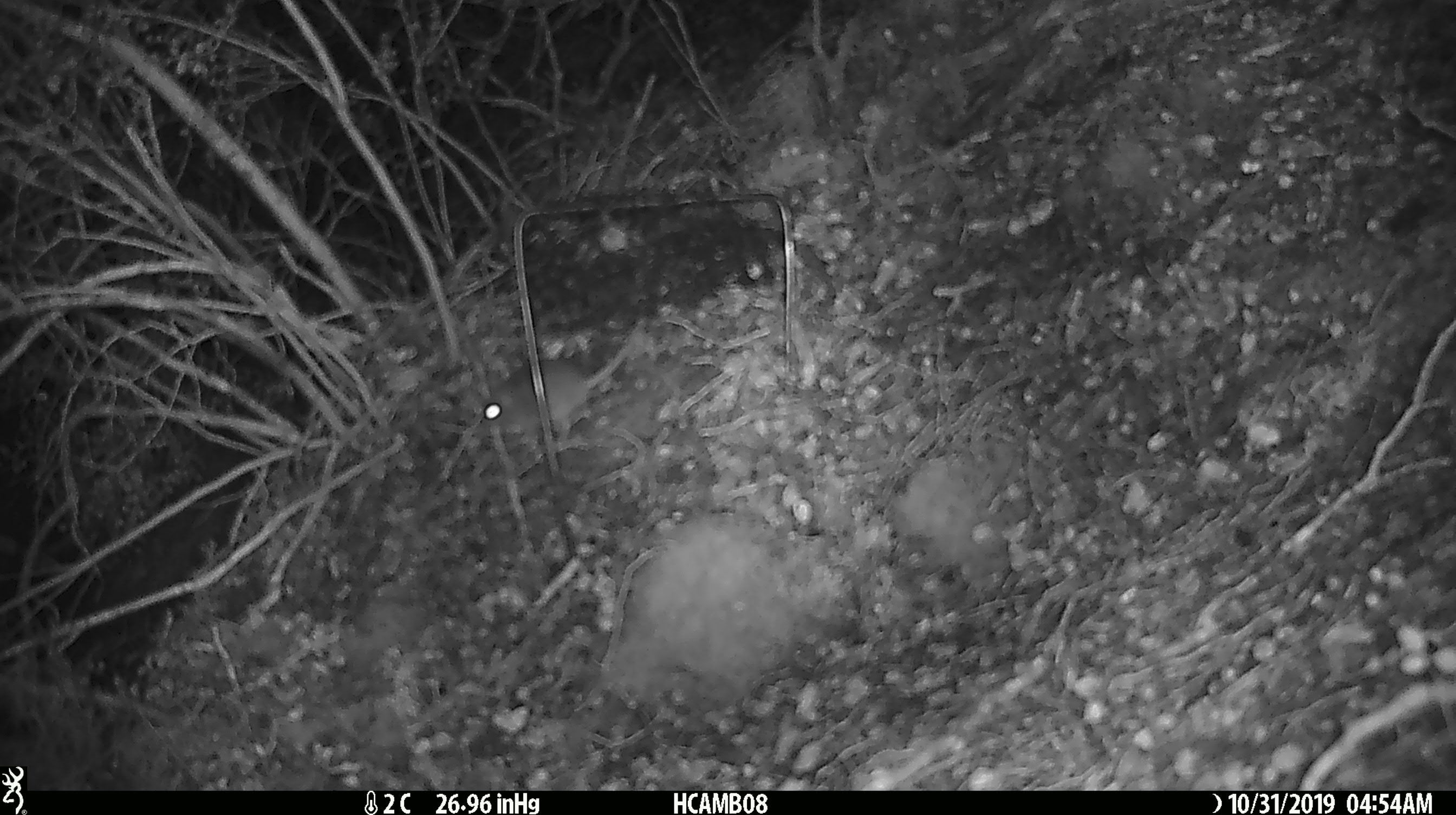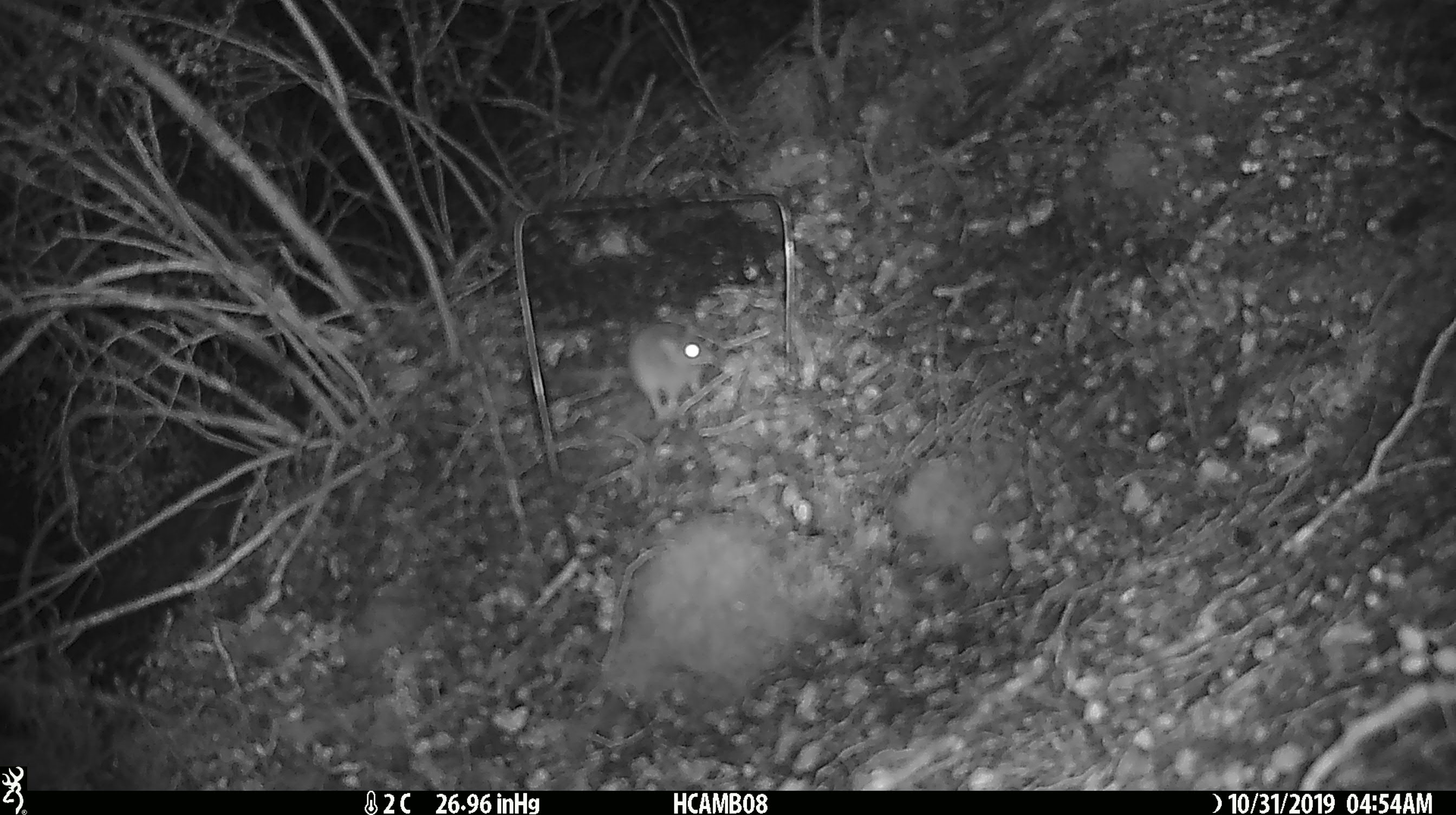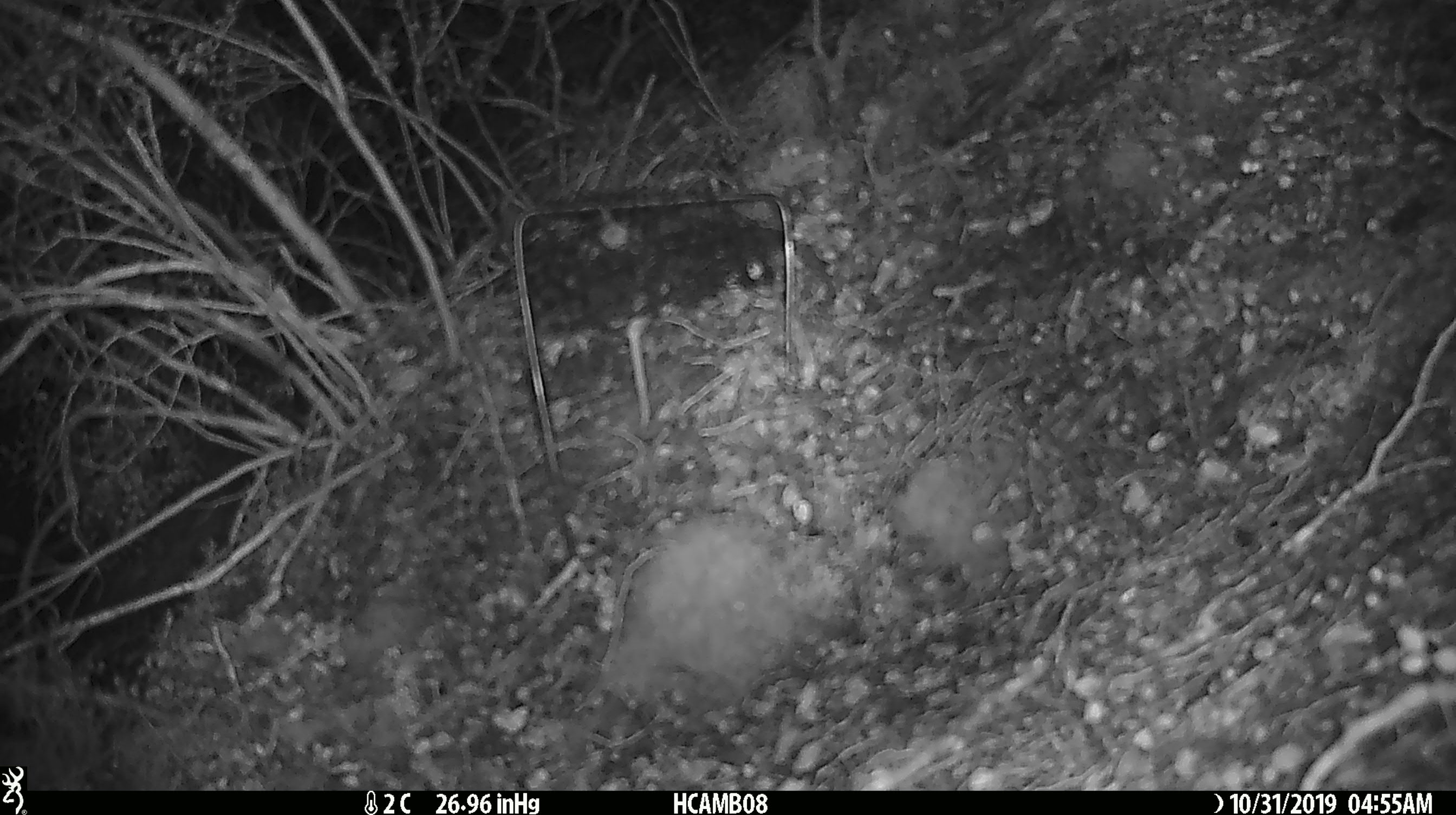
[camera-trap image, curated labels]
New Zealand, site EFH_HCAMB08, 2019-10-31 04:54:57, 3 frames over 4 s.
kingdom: Animalia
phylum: Chordata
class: Mammalia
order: Rodentia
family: Muridae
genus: Mus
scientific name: Mus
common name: mouse